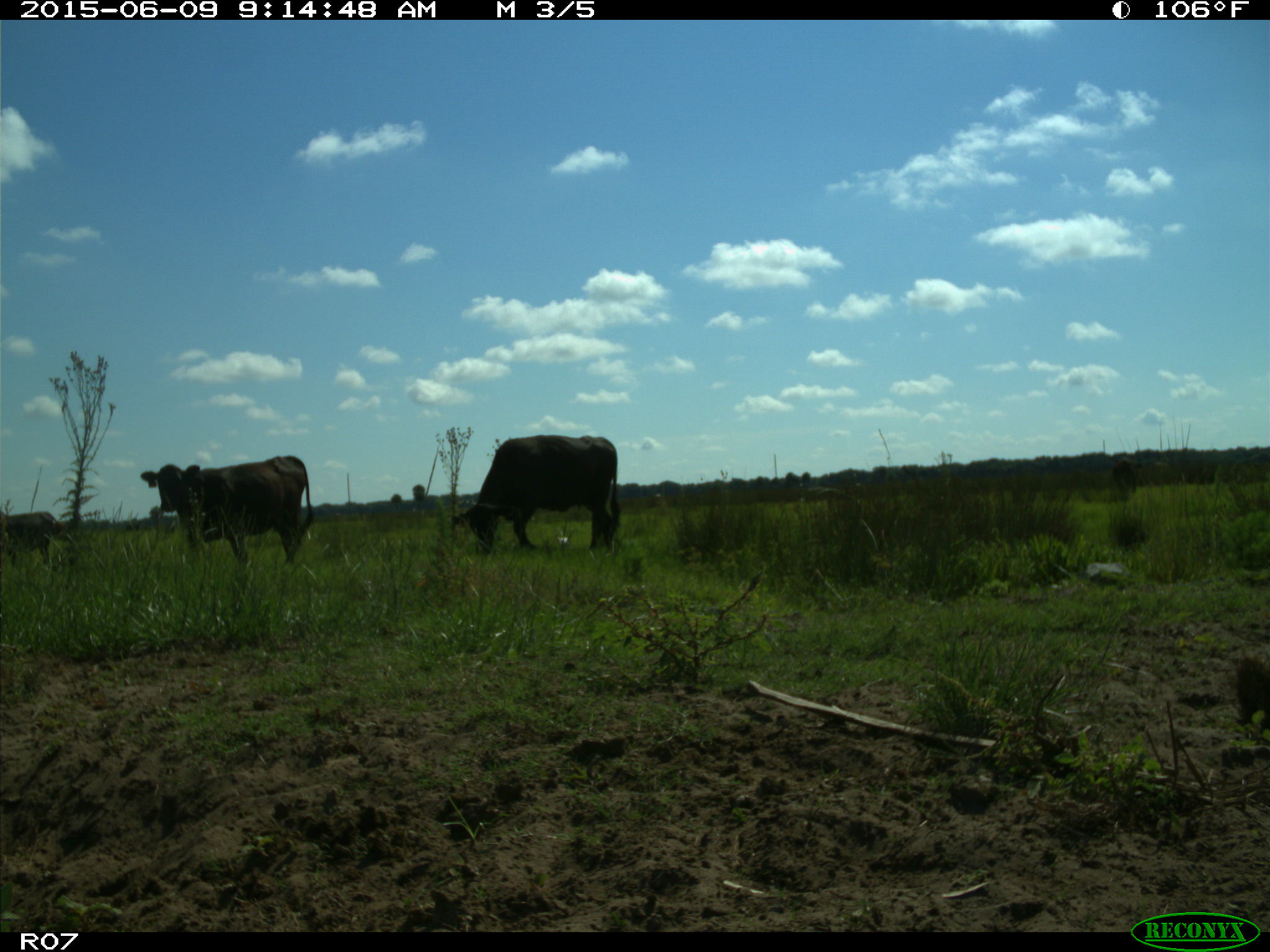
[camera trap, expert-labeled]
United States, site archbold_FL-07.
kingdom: Animalia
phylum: Chordata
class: Mammalia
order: Artiodactyla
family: Bovidae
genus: Bos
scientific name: Bos taurus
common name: domestic cow